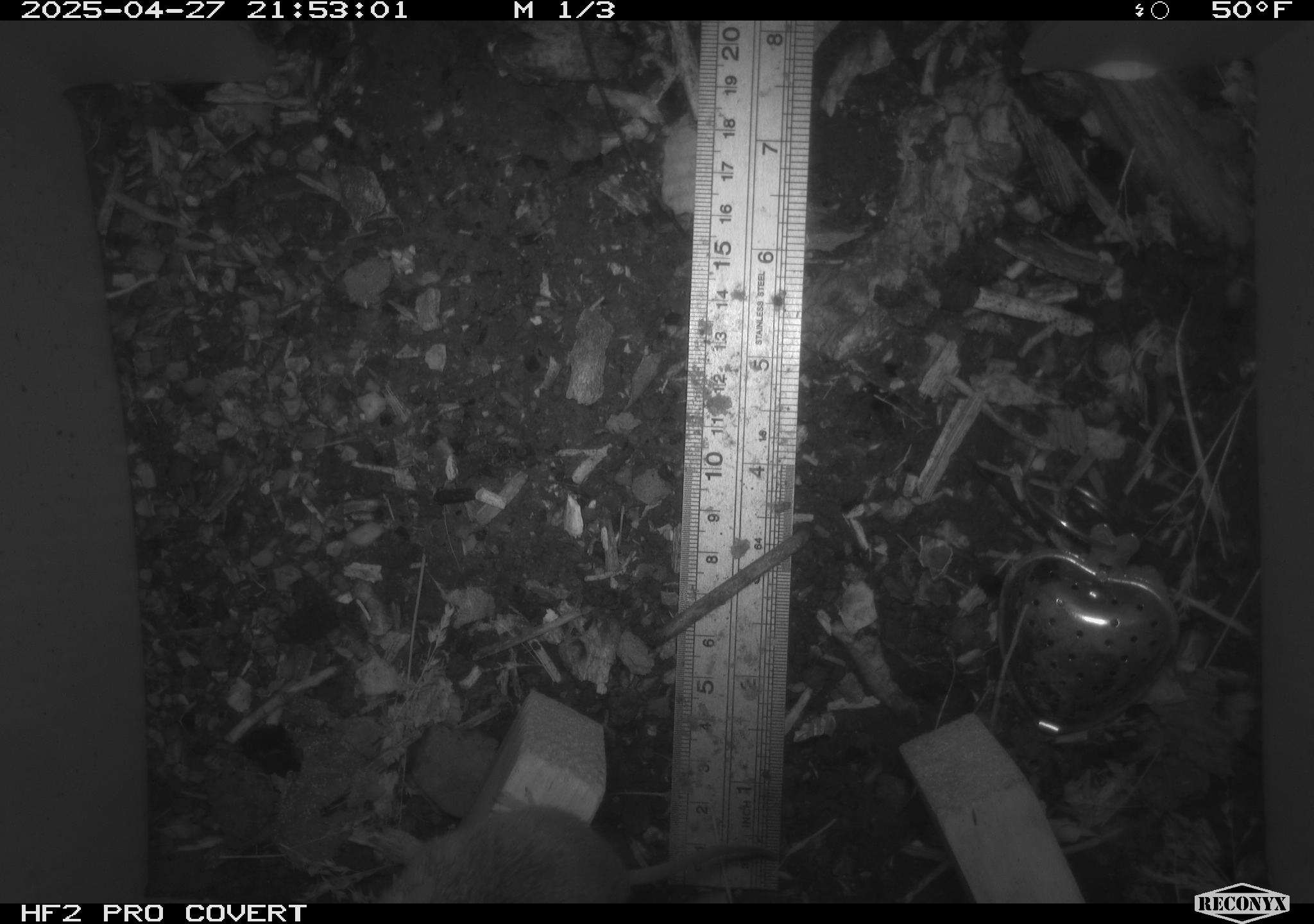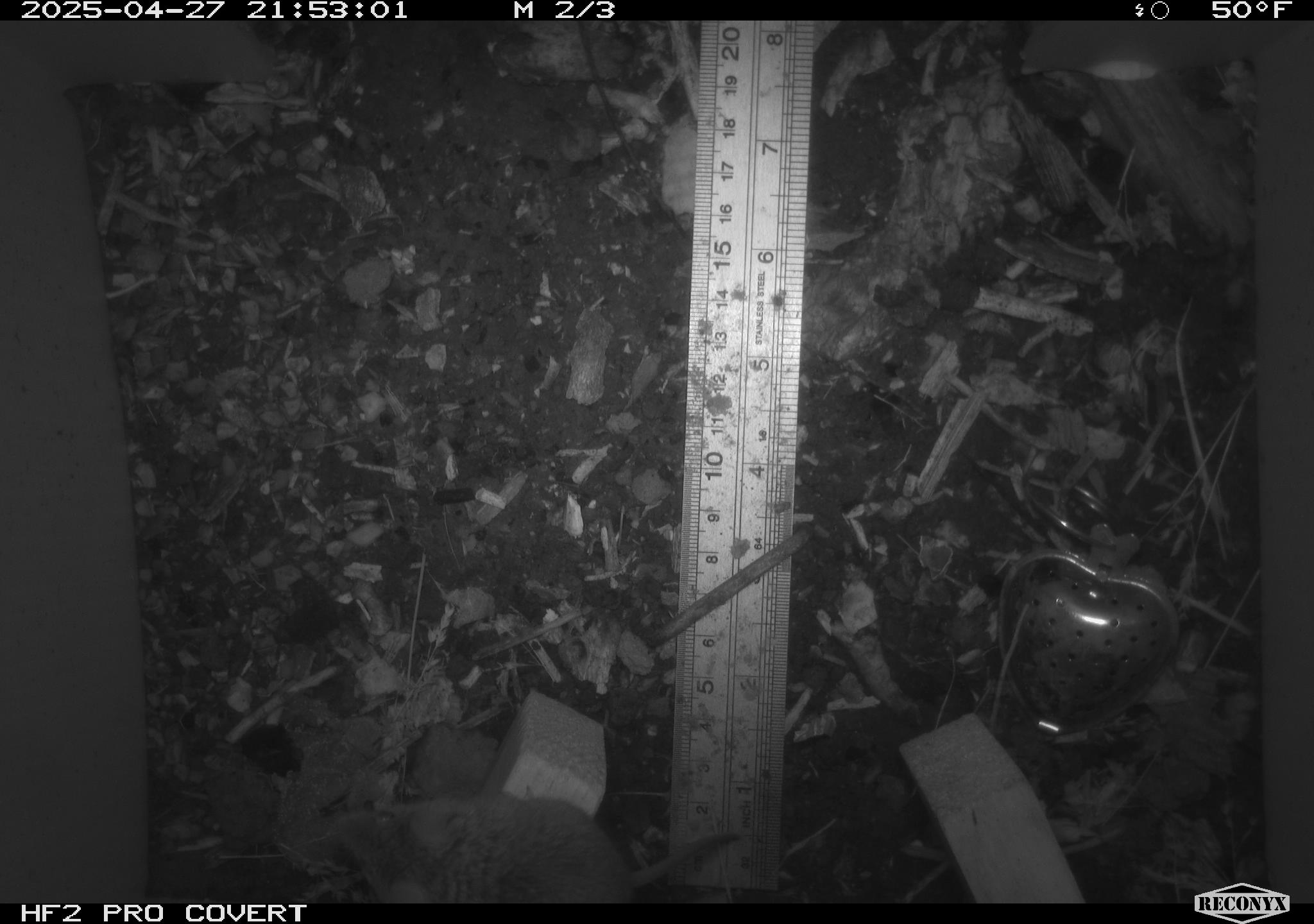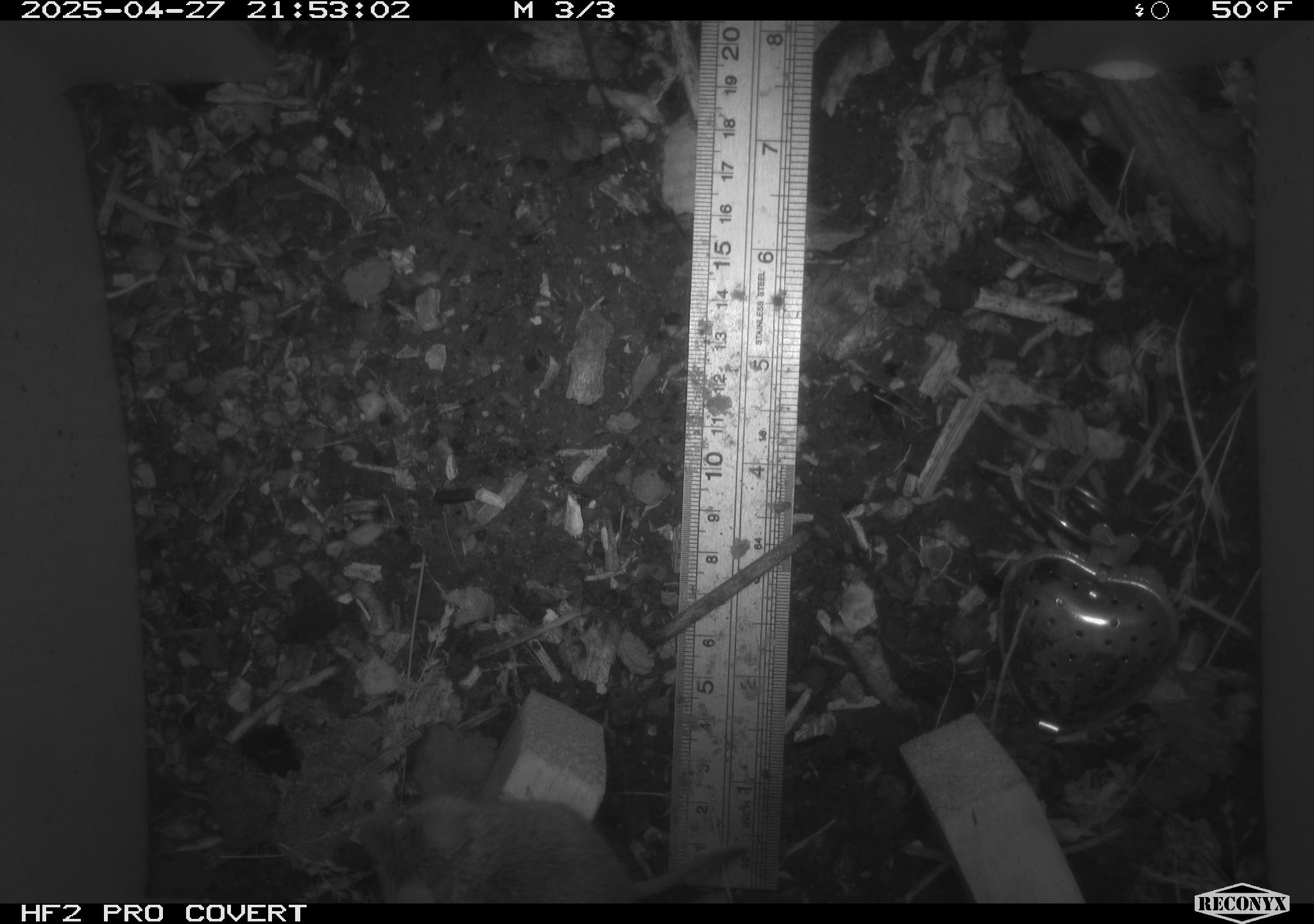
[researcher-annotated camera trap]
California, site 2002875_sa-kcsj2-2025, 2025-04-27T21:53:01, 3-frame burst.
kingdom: Animalia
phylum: Chordata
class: Mammalia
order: Rodentia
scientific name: Rodentia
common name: rodent